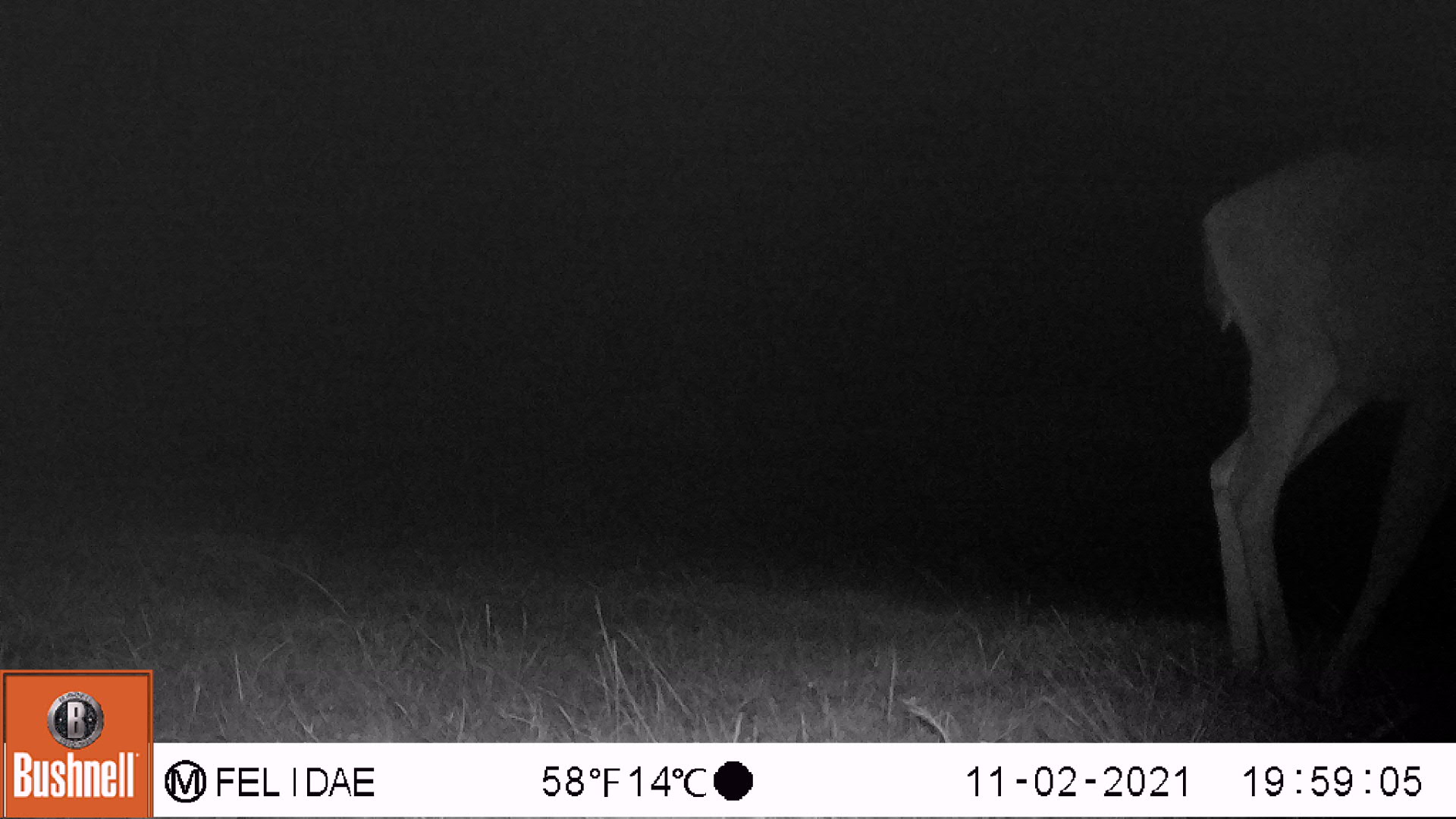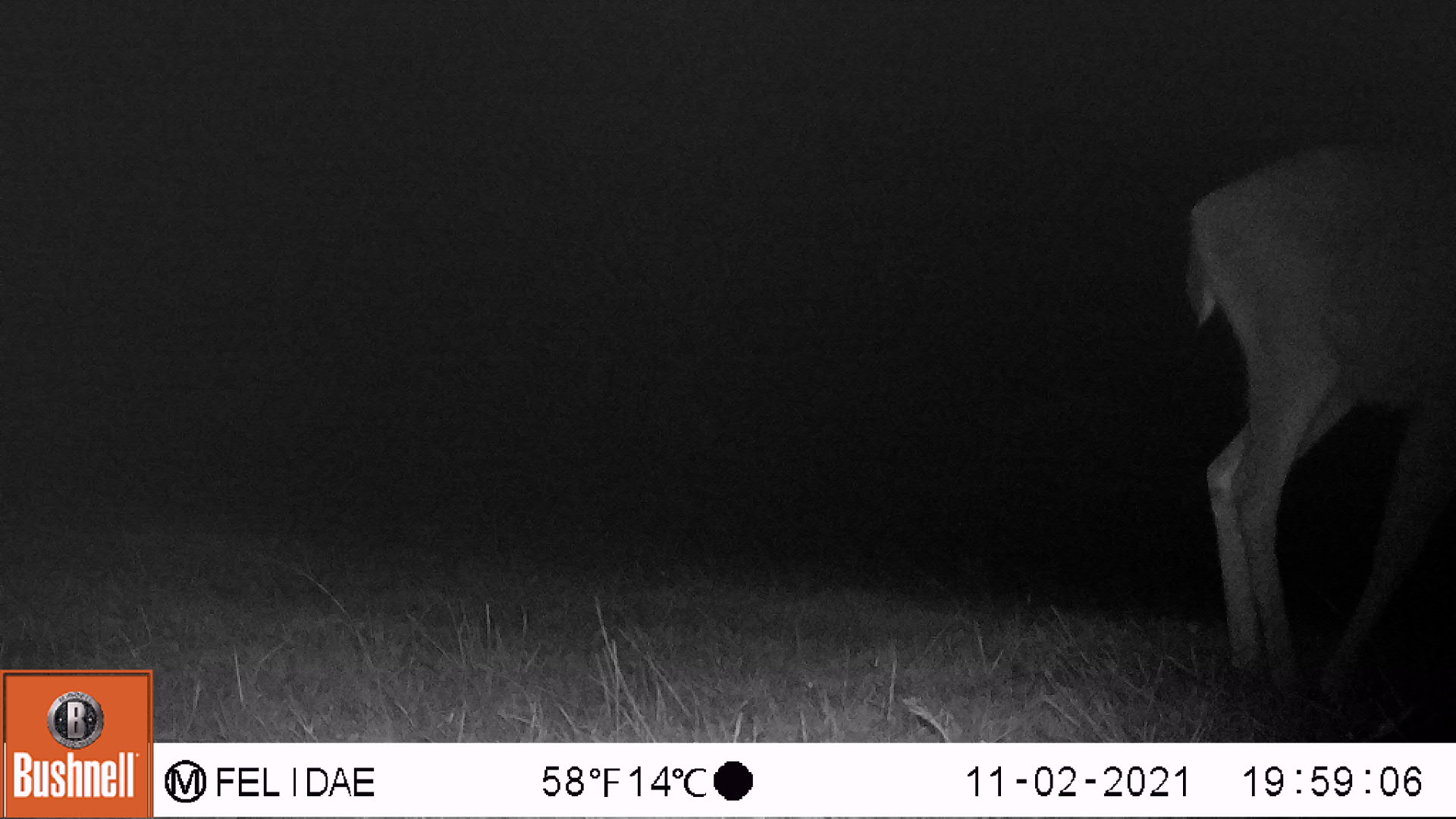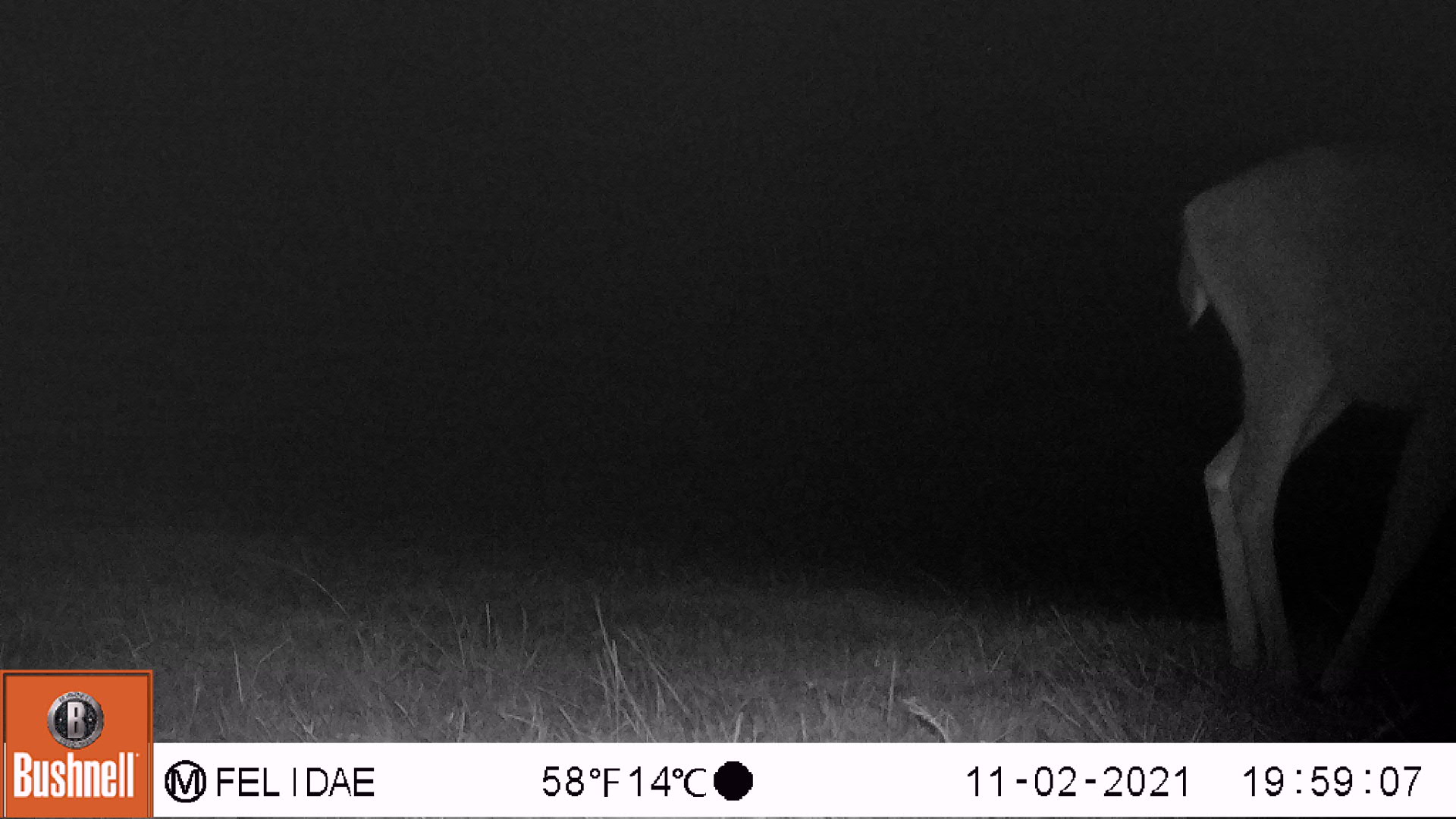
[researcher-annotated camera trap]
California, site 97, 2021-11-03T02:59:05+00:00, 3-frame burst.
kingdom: Animalia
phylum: Chordata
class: Mammalia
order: Artiodactyla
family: Cervidae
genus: Odocoileus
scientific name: Odocoileus hemionus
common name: mule deer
Mule deer (Odocoileus hemionus).